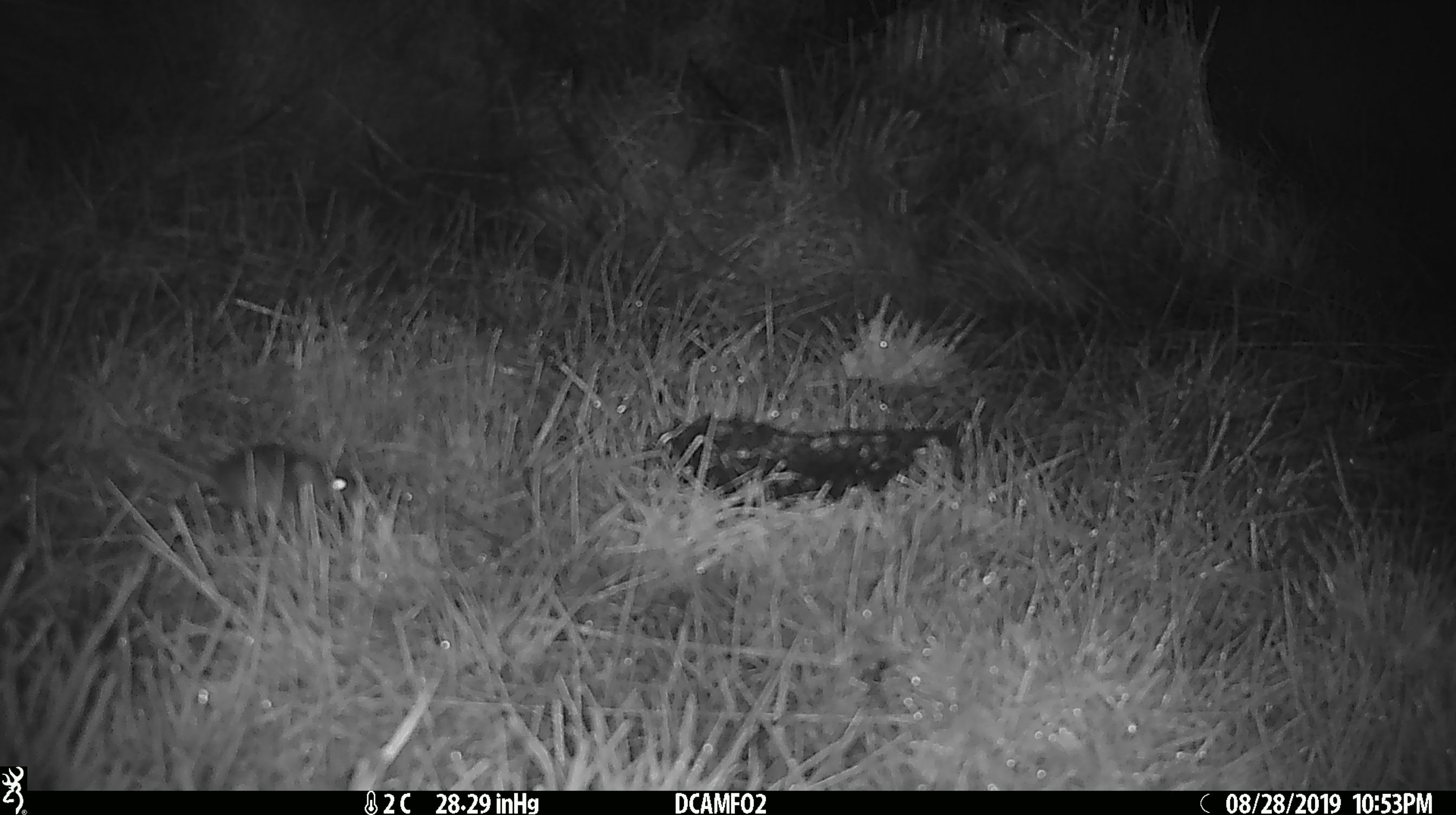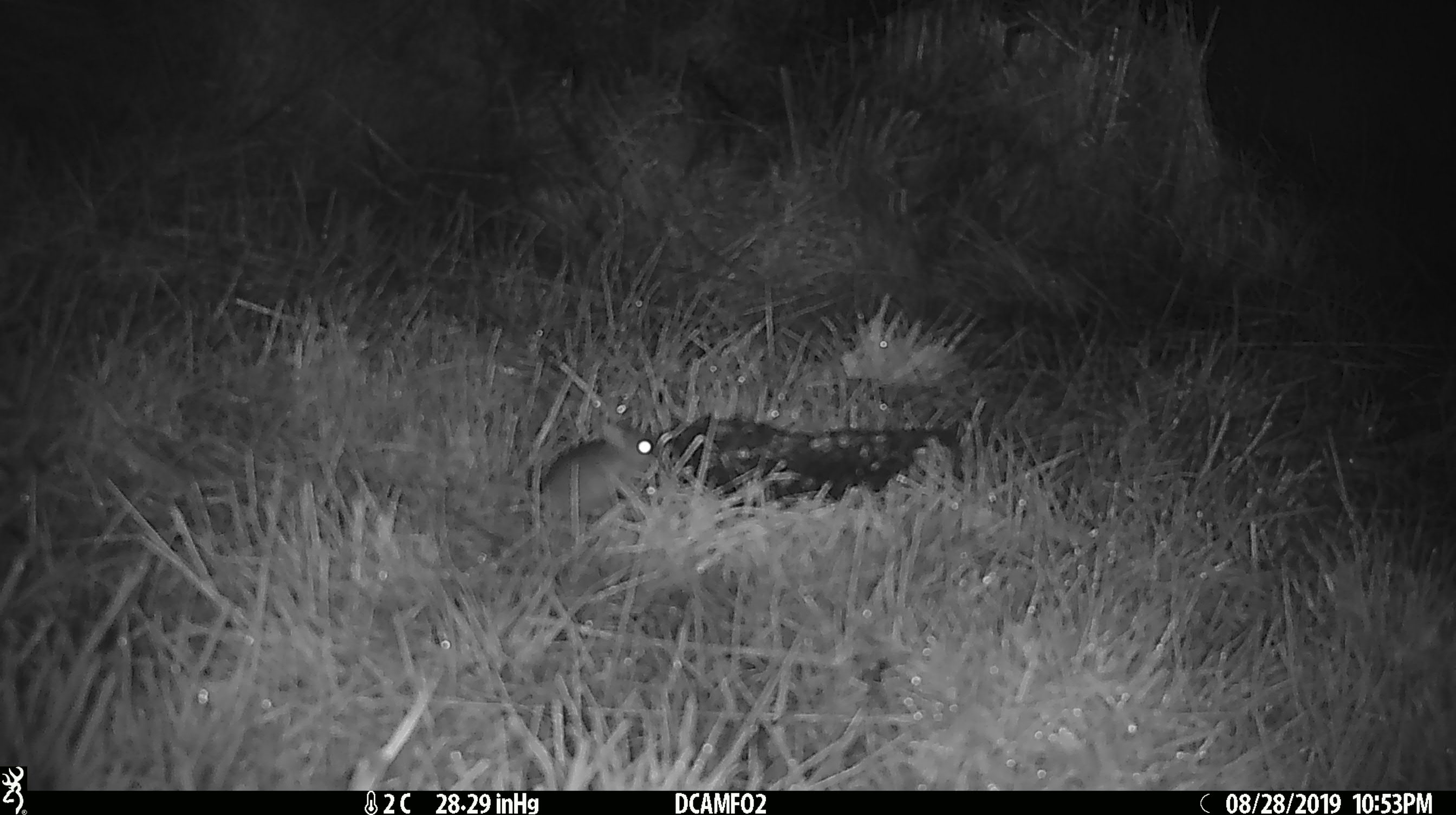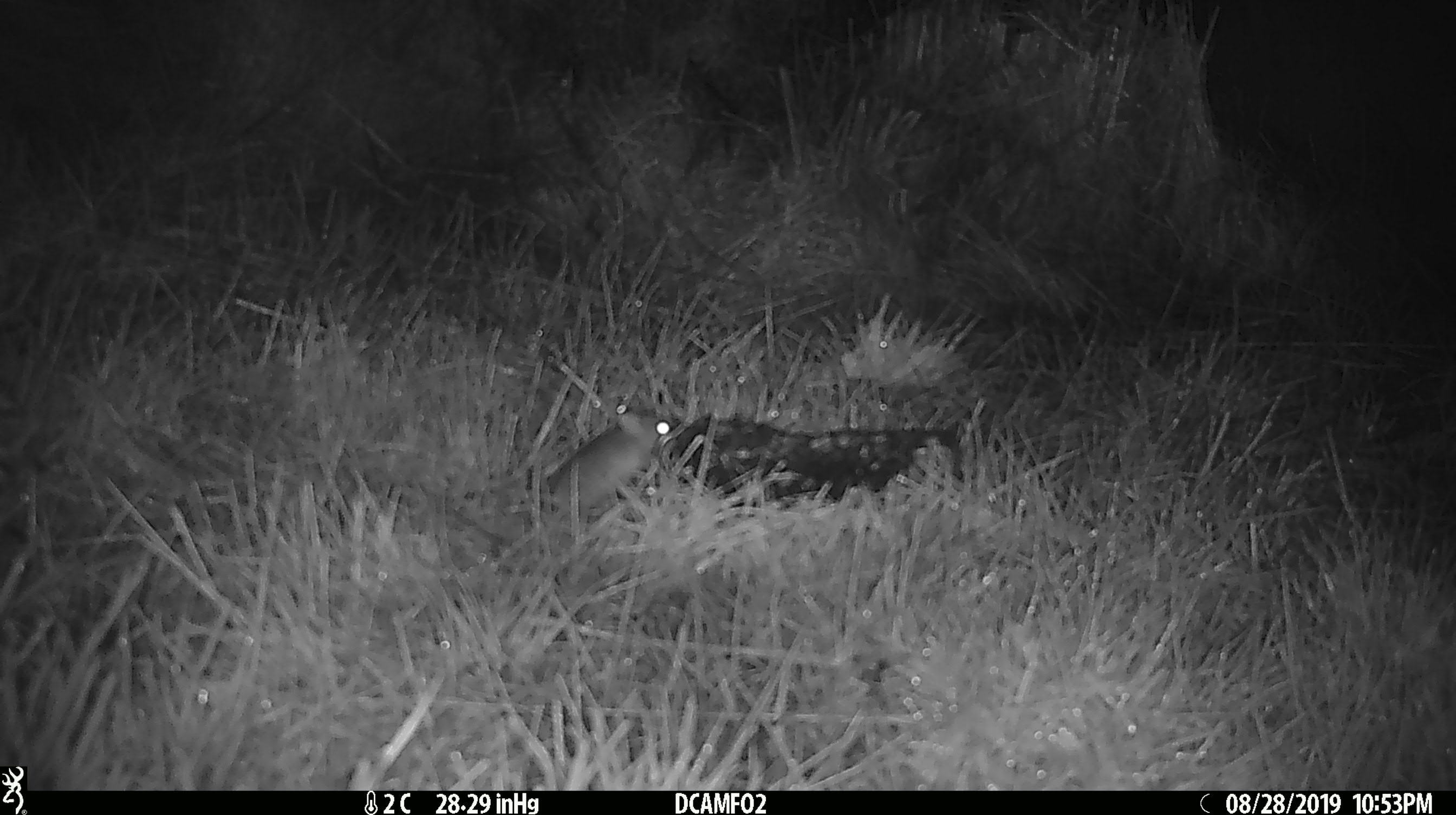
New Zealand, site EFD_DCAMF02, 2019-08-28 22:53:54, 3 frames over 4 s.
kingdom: Animalia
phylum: Chordata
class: Mammalia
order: Rodentia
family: Muridae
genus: Mus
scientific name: Mus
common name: mouse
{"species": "mouse (Mus)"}